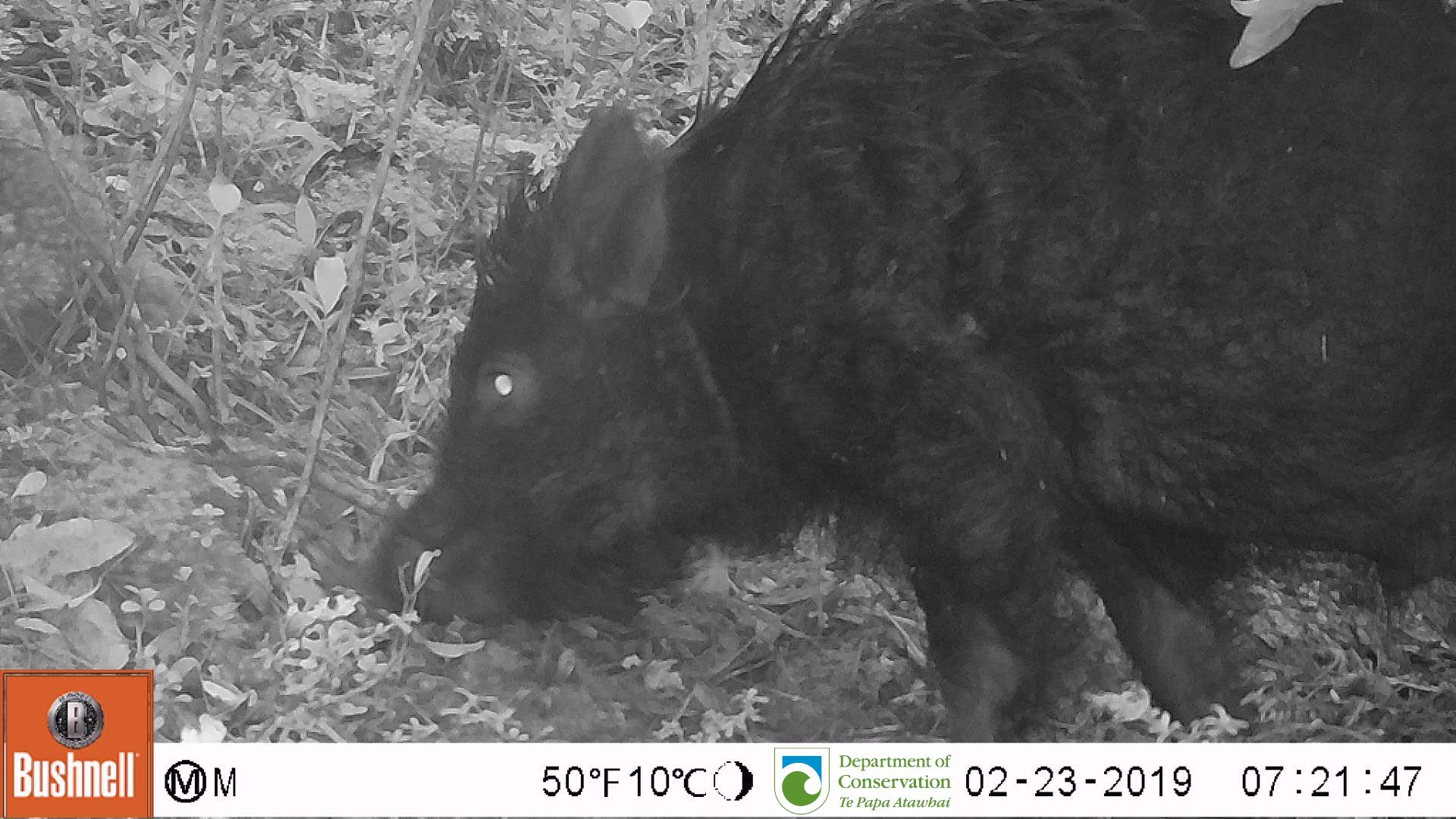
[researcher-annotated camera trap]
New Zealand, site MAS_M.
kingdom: Animalia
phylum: Chordata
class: Mammalia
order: Artiodactyla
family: Suidae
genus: Sus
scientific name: Sus scrofa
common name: pig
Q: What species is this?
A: Pig (Sus scrofa).